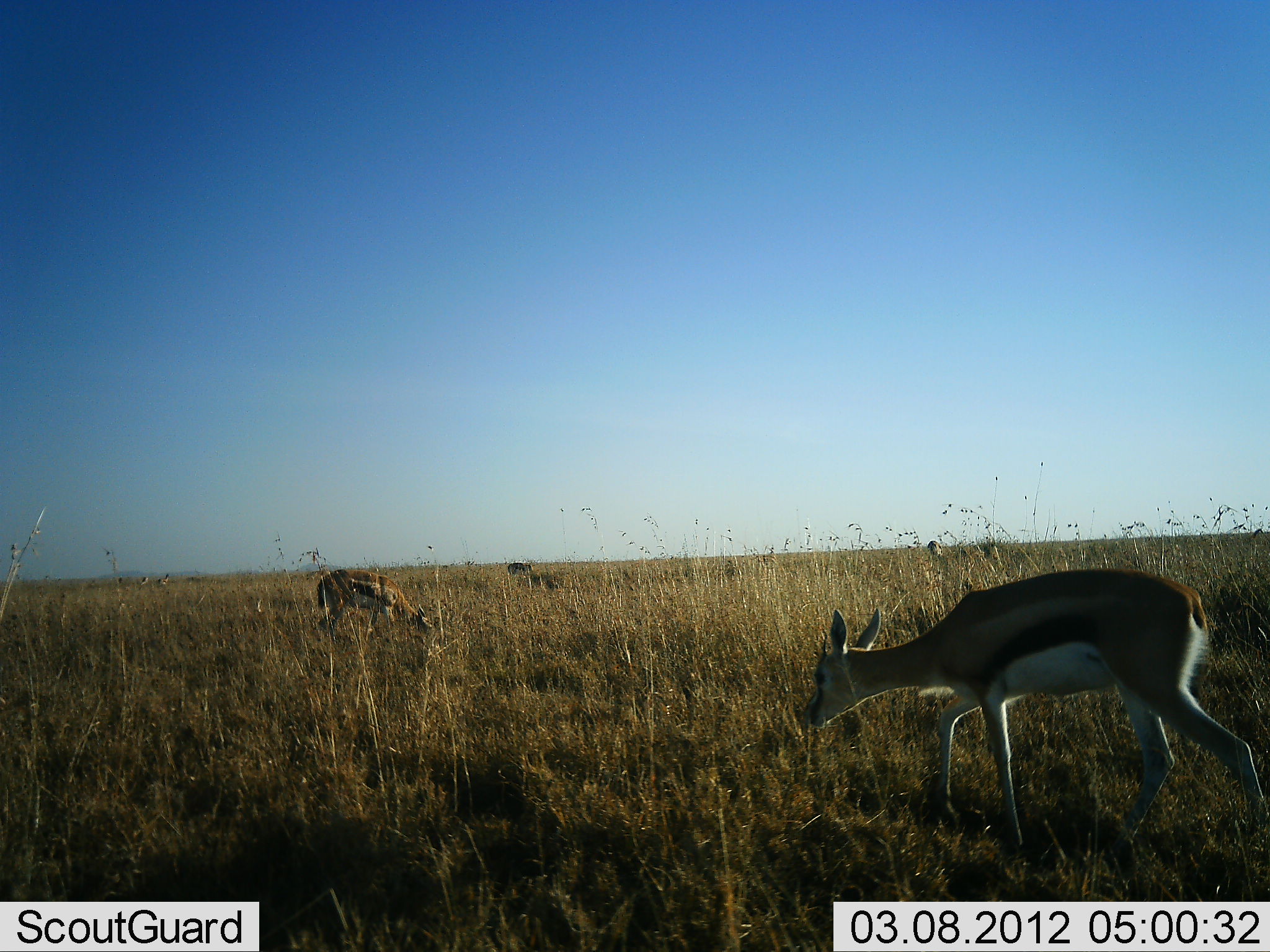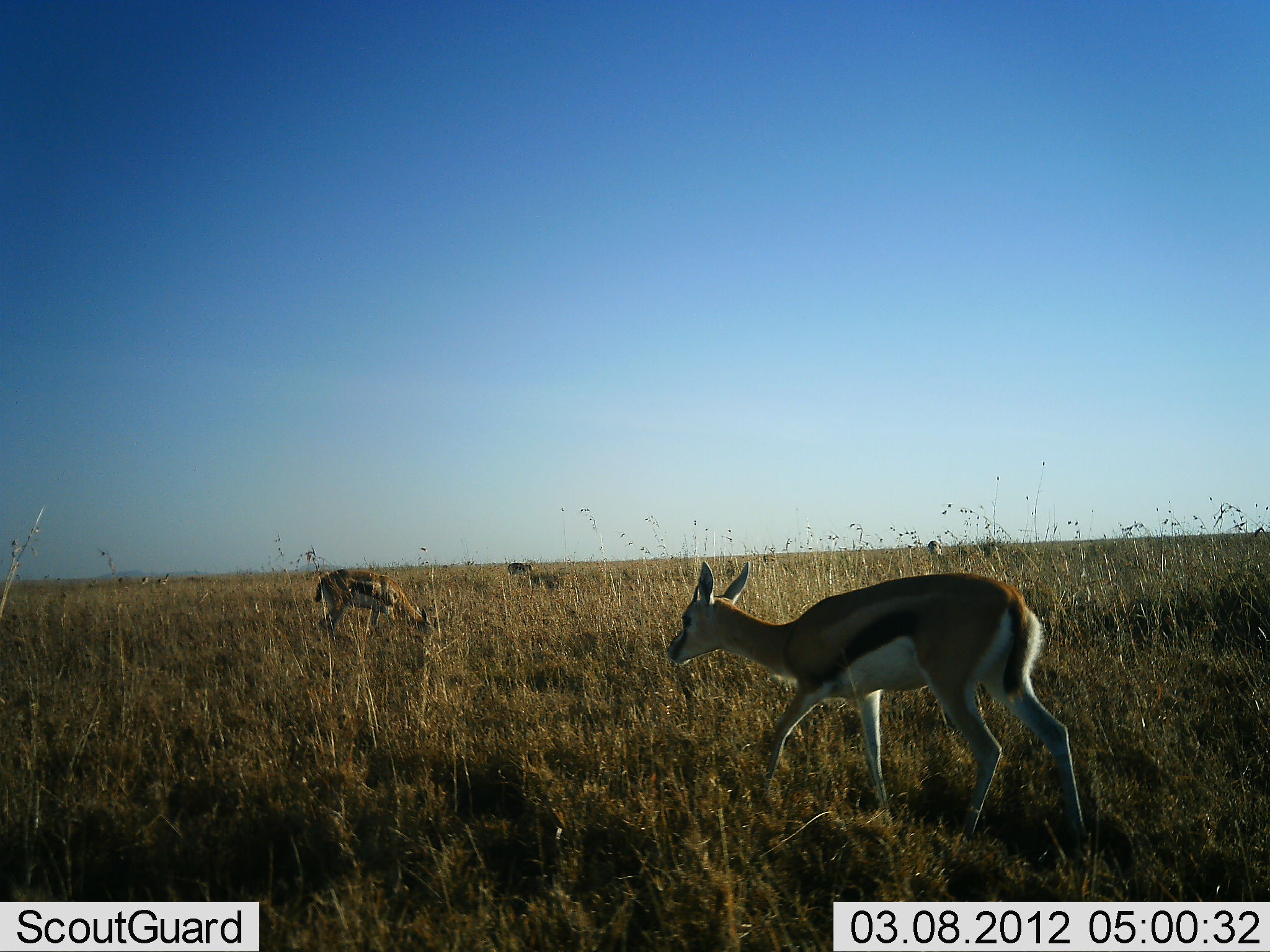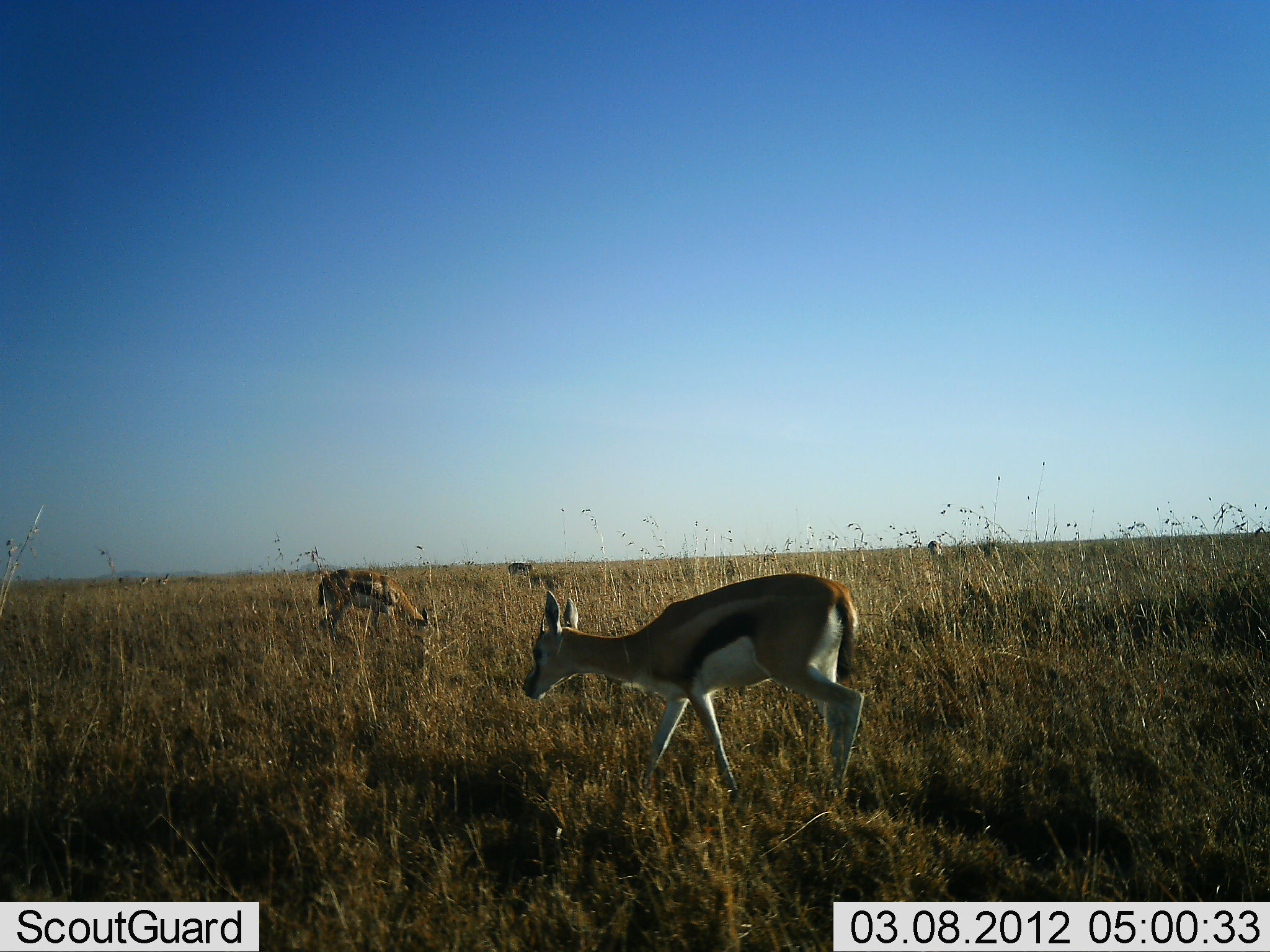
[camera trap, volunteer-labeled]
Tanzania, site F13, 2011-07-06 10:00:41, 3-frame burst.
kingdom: Animalia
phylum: Chordata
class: Mammalia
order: Artiodactyla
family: Bovidae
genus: Eudorcas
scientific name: Eudorcas thomsonii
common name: thomson's gazelle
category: gazellethomsons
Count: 2.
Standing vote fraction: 50%.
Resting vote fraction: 0%.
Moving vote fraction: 67%.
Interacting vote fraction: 0%.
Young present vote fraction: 0%.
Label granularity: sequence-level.